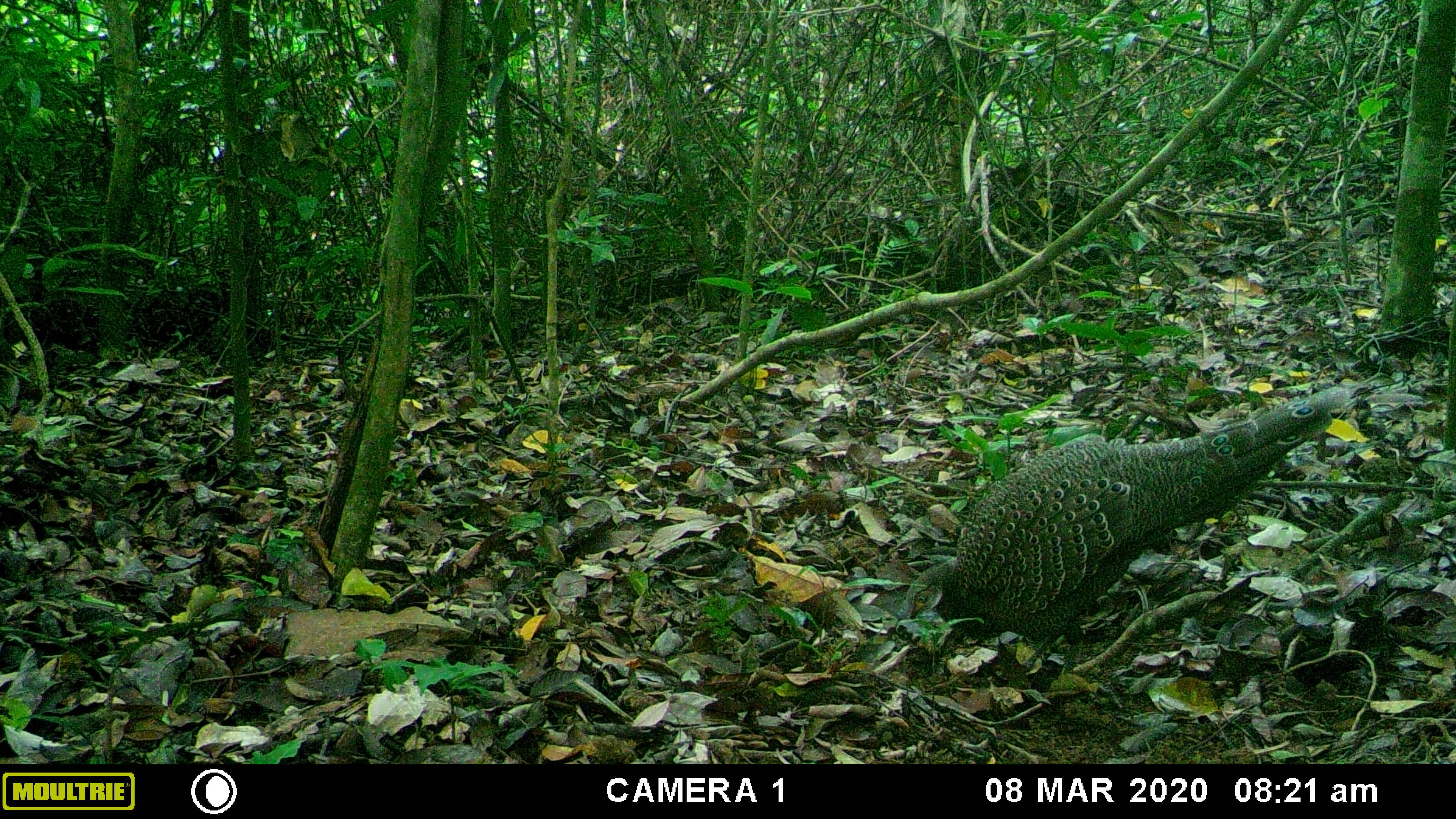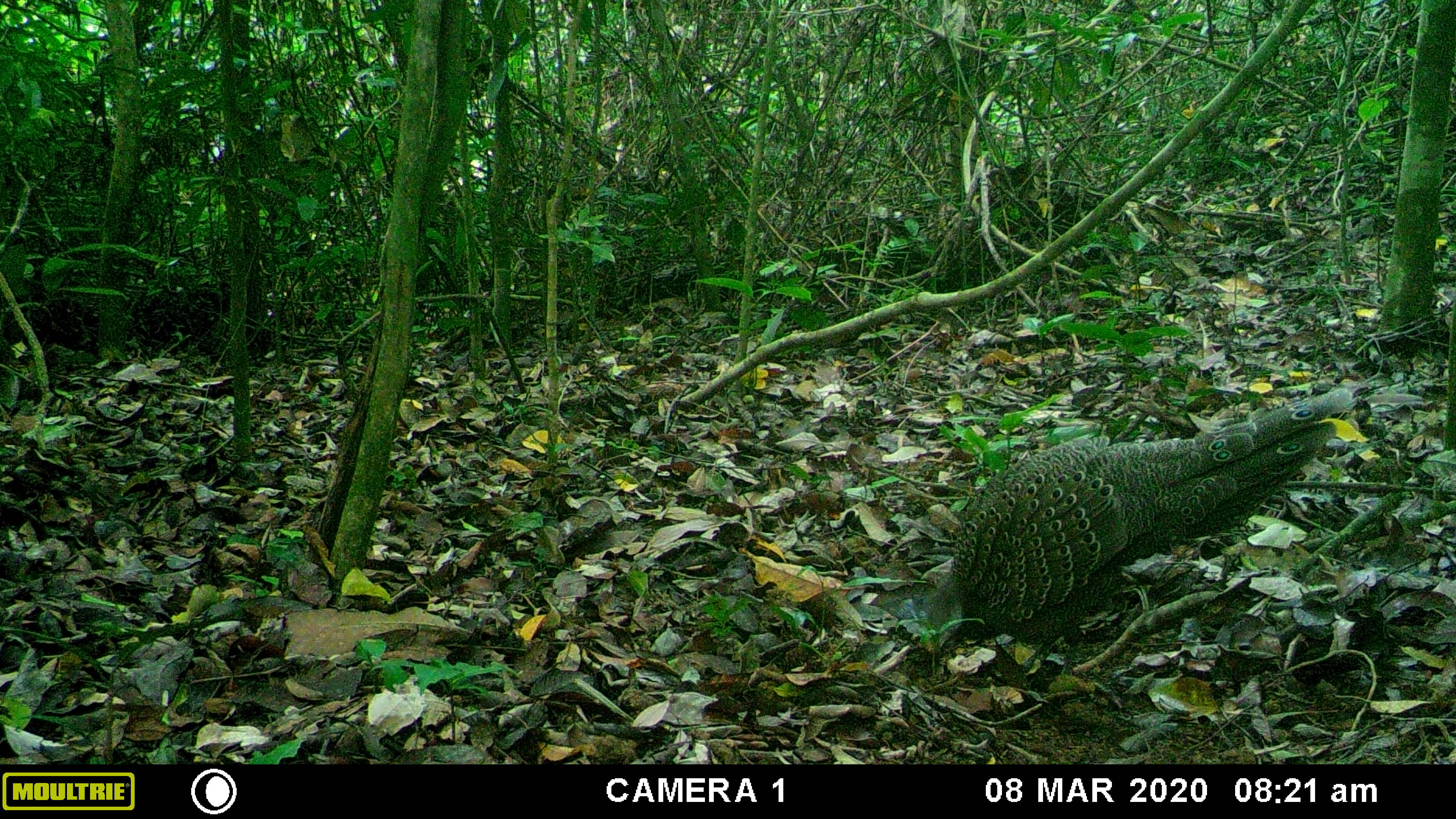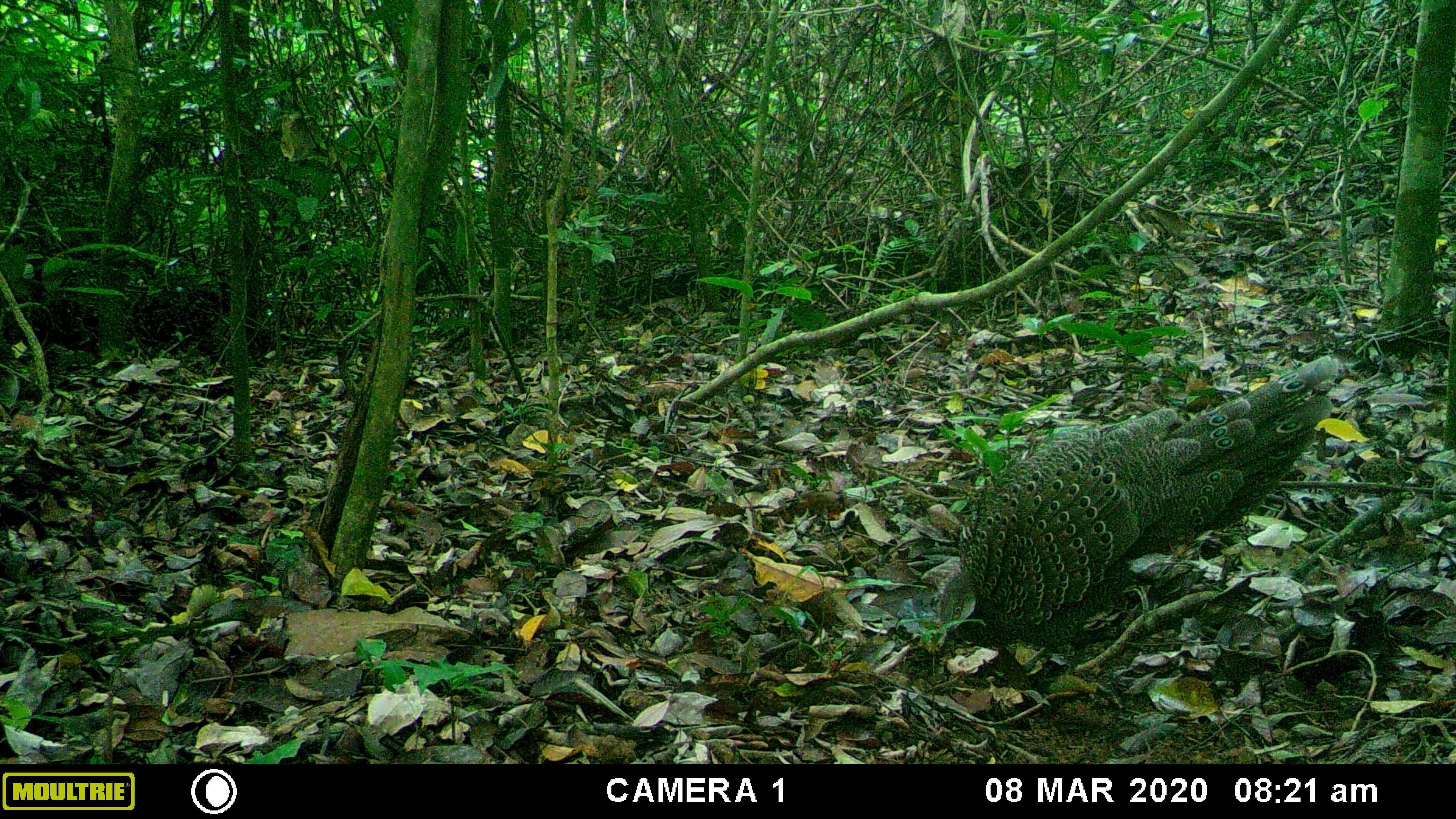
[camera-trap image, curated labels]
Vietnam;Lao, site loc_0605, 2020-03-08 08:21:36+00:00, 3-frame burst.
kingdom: Animalia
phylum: Chordata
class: Aves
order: Galliformes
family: Phasianidae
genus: Polyplectron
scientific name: Polyplectron bicalcaratum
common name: gray peacock-pheasant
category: grey peacock pheasant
Grey peacock pheasant (gray peacock-pheasant) (Polyplectron bicalcaratum). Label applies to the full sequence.